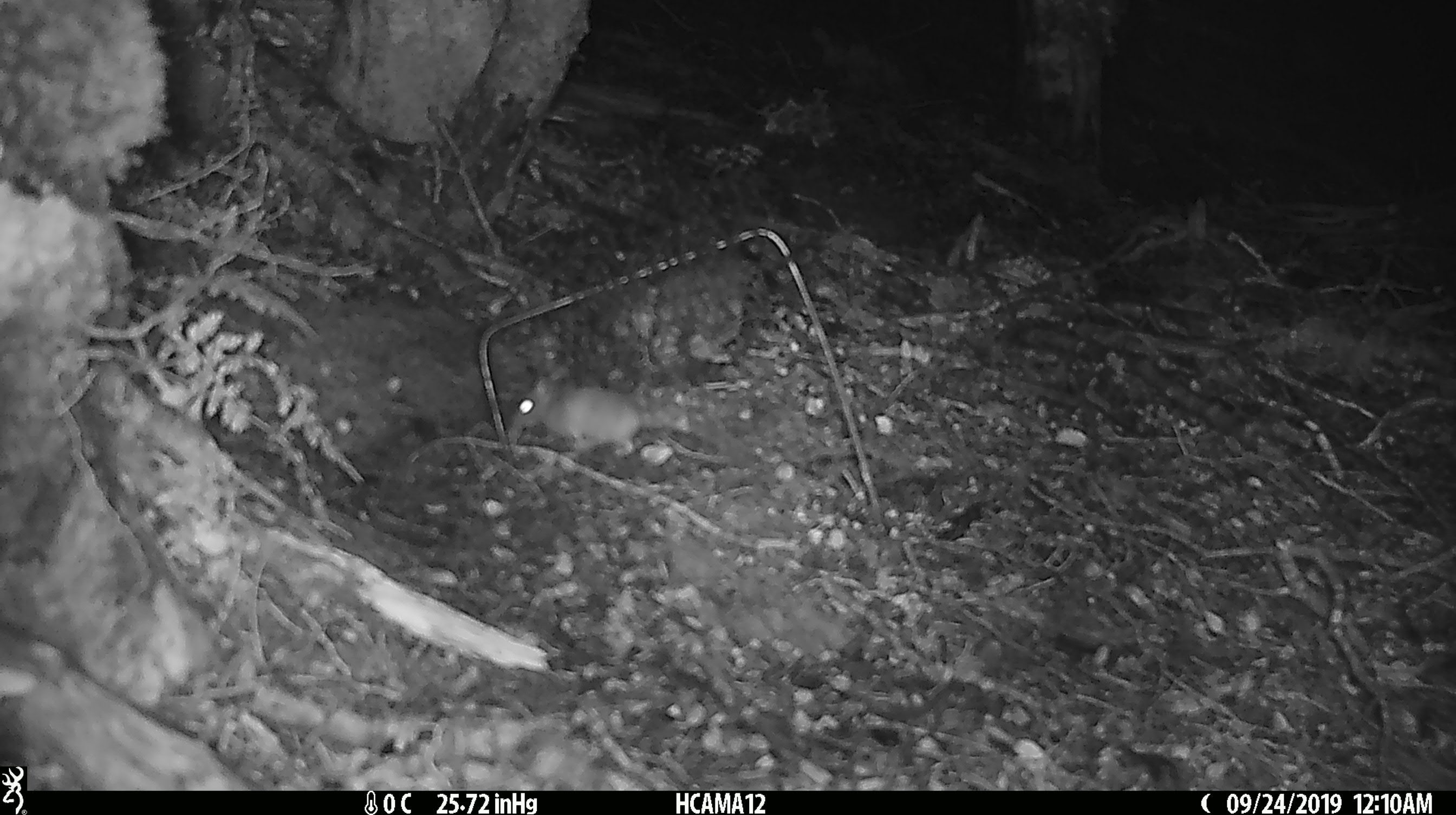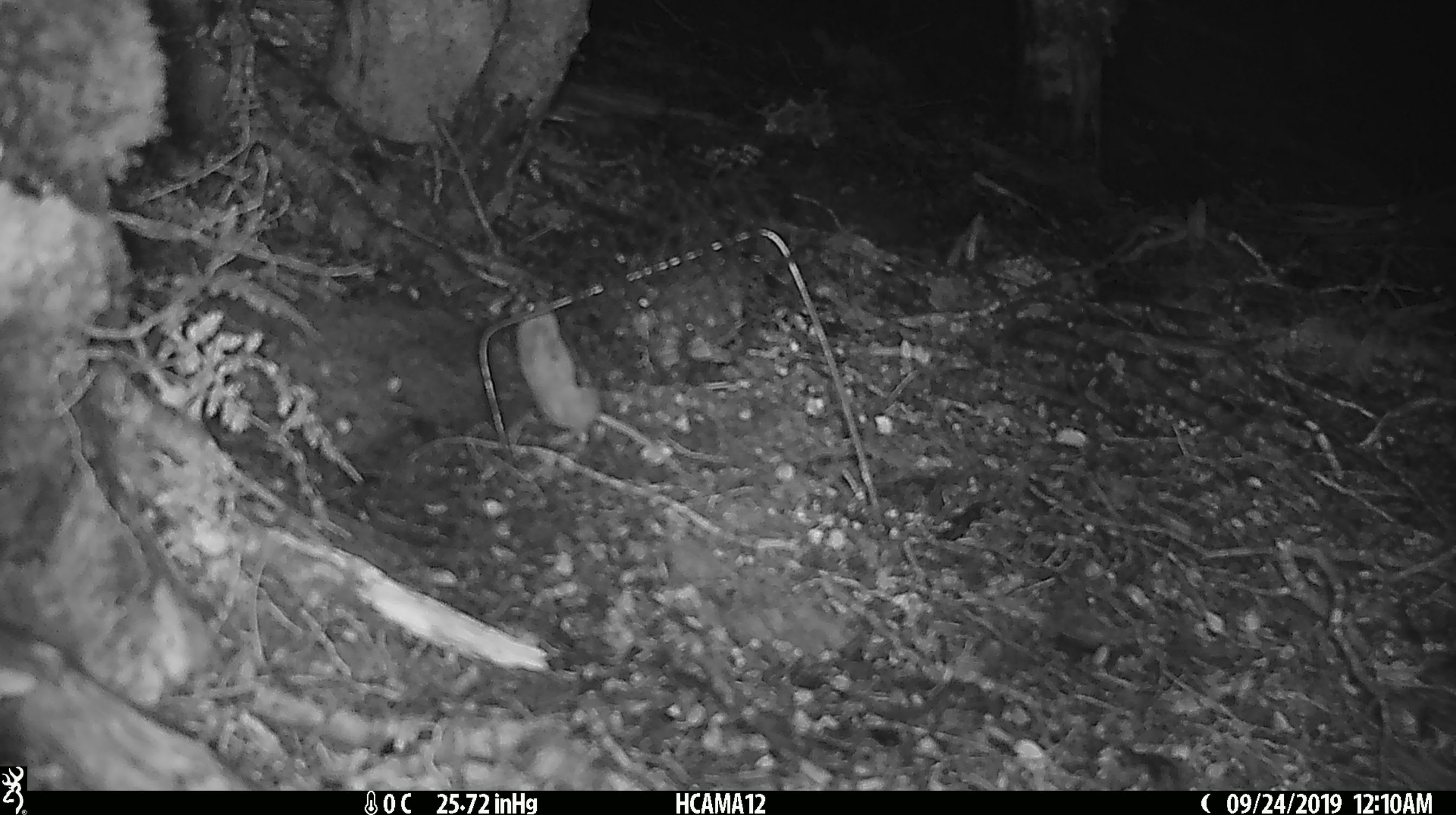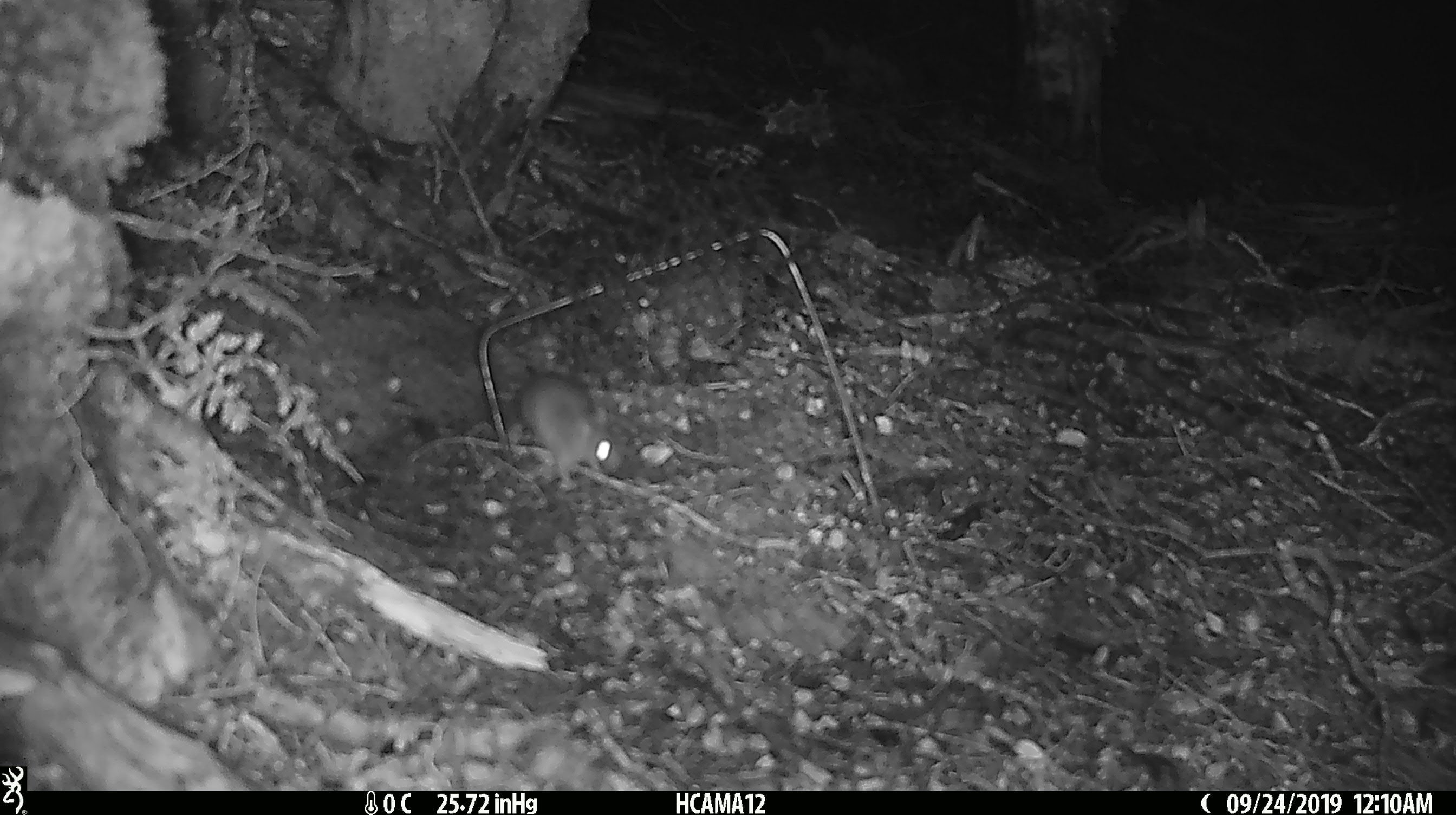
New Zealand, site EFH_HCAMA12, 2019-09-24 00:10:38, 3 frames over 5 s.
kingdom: Animalia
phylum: Chordata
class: Mammalia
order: Rodentia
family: Muridae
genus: Mus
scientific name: Mus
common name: mouse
Mouse (Mus).